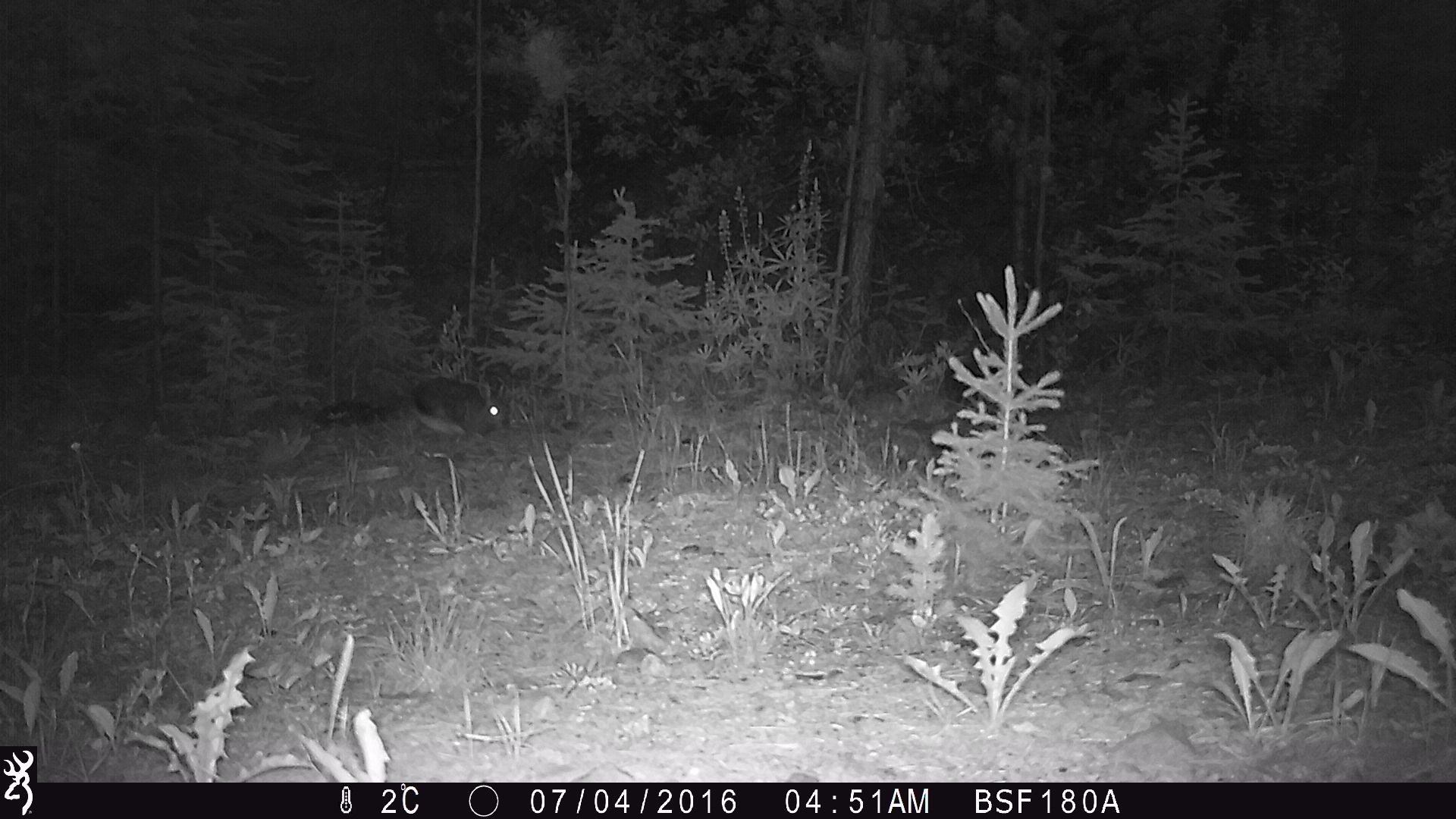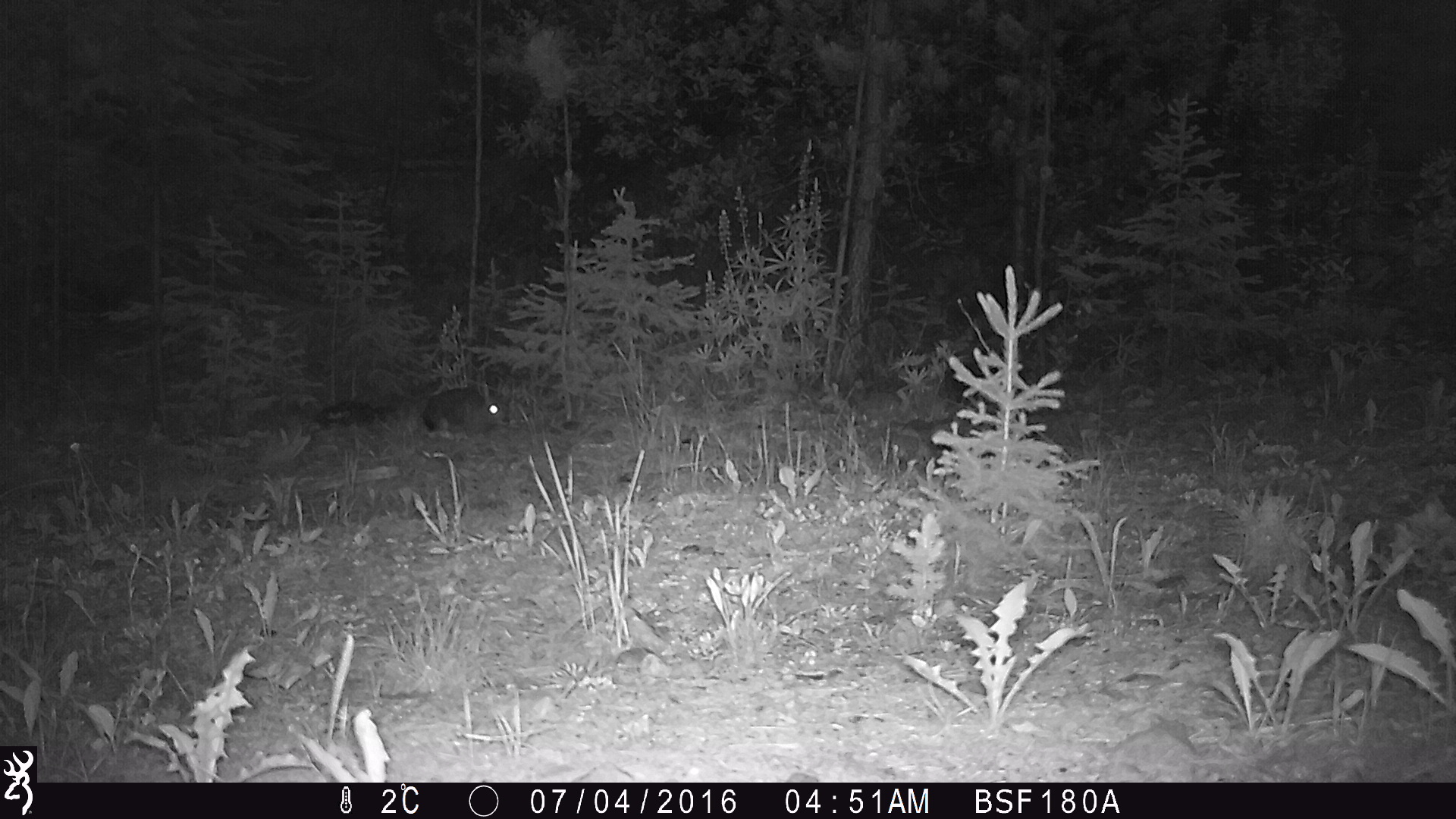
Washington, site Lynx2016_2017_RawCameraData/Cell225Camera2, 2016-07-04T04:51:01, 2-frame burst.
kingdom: Animalia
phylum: Chordata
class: Mammalia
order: Lagomorpha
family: Leporidae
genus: Lepus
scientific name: Lepus americanus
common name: snowshoe hare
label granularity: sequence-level